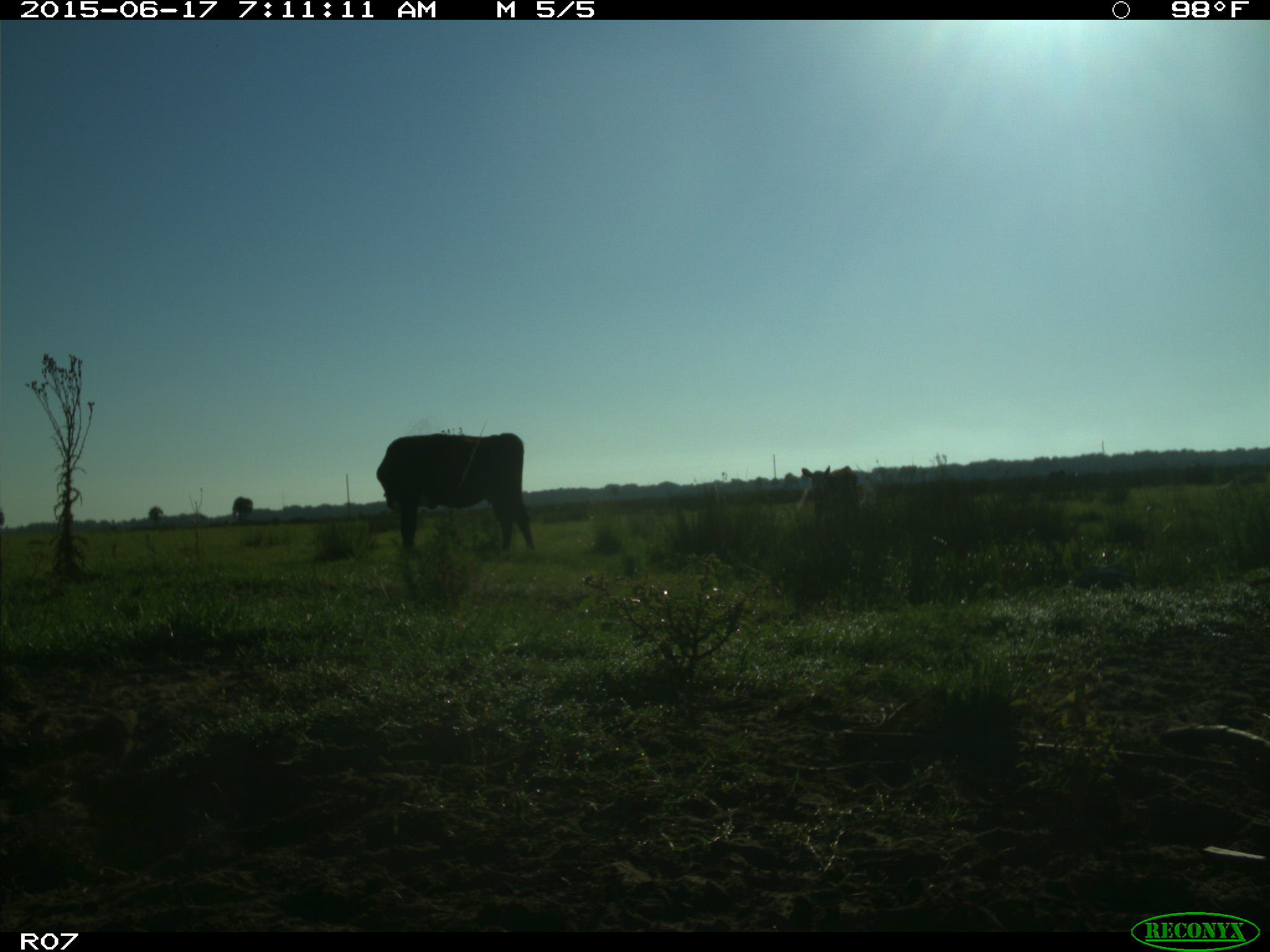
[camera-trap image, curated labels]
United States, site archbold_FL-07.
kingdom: Animalia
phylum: Chordata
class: Mammalia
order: Artiodactyla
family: Bovidae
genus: Bos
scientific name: Bos taurus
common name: domestic cow